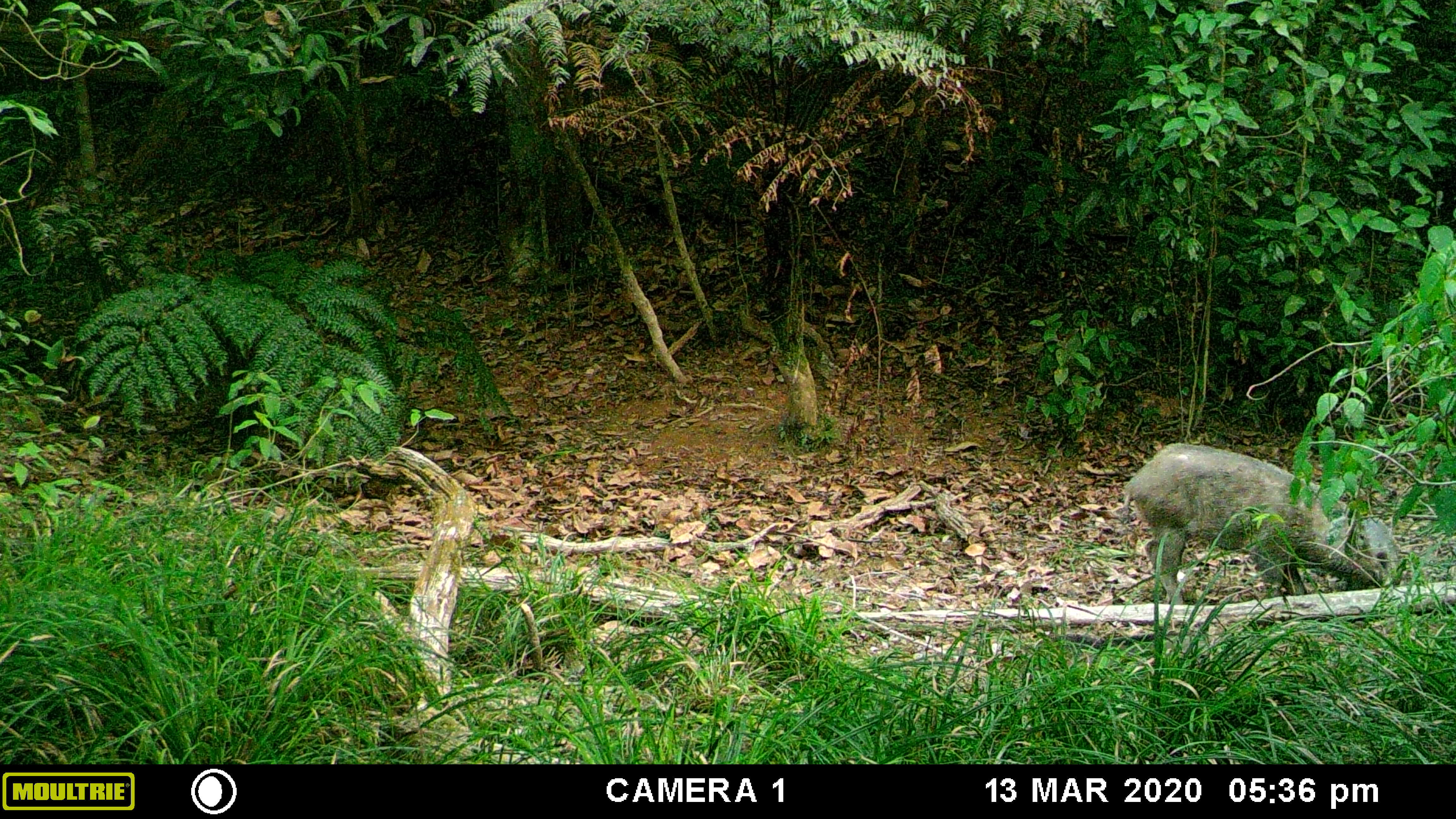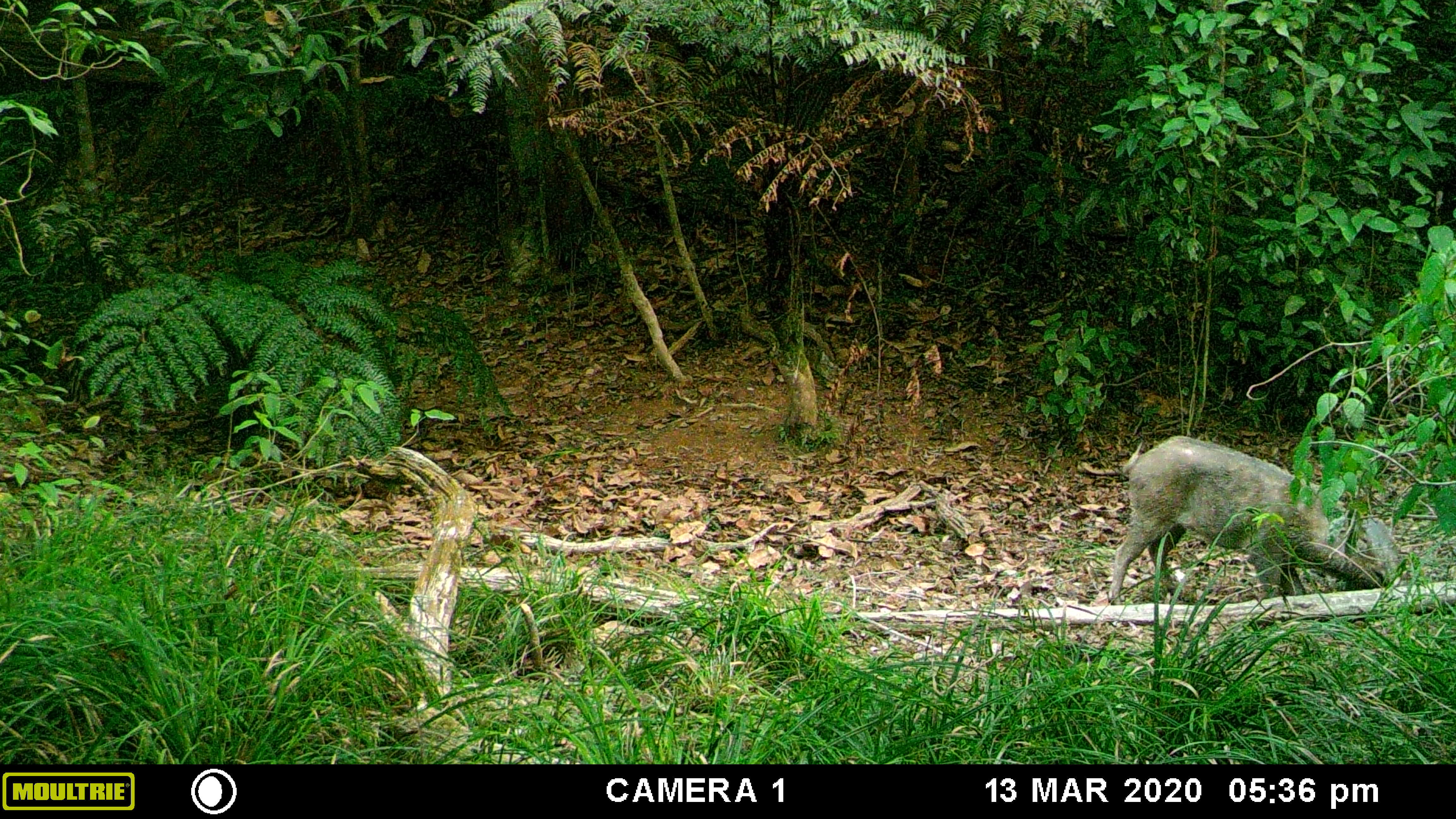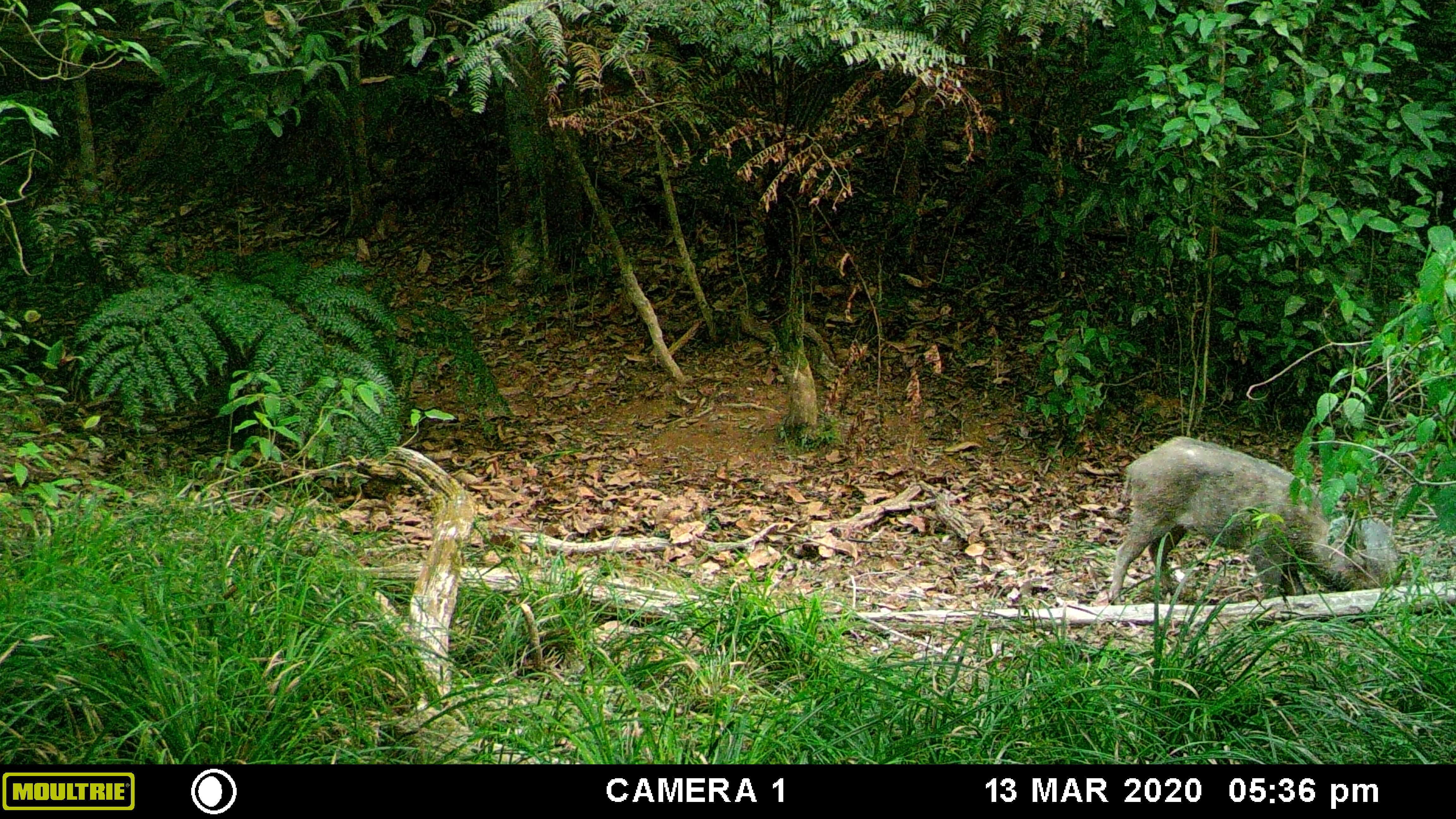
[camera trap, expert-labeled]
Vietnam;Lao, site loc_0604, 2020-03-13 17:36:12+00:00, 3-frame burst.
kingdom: Animalia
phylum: Chordata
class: Mammalia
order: Artiodactyla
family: Suidae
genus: Sus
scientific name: Sus scrofa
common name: eurasian wild pig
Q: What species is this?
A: Eurasian wild pig (Sus scrofa).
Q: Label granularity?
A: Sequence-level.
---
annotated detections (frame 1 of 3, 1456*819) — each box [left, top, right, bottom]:
eurasian wild pig: [1122, 442, 1401, 605]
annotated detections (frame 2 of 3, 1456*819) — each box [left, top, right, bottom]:
eurasian wild pig: [1108, 435, 1403, 605]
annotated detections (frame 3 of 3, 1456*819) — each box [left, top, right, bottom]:
eurasian wild pig: [1108, 436, 1400, 605]